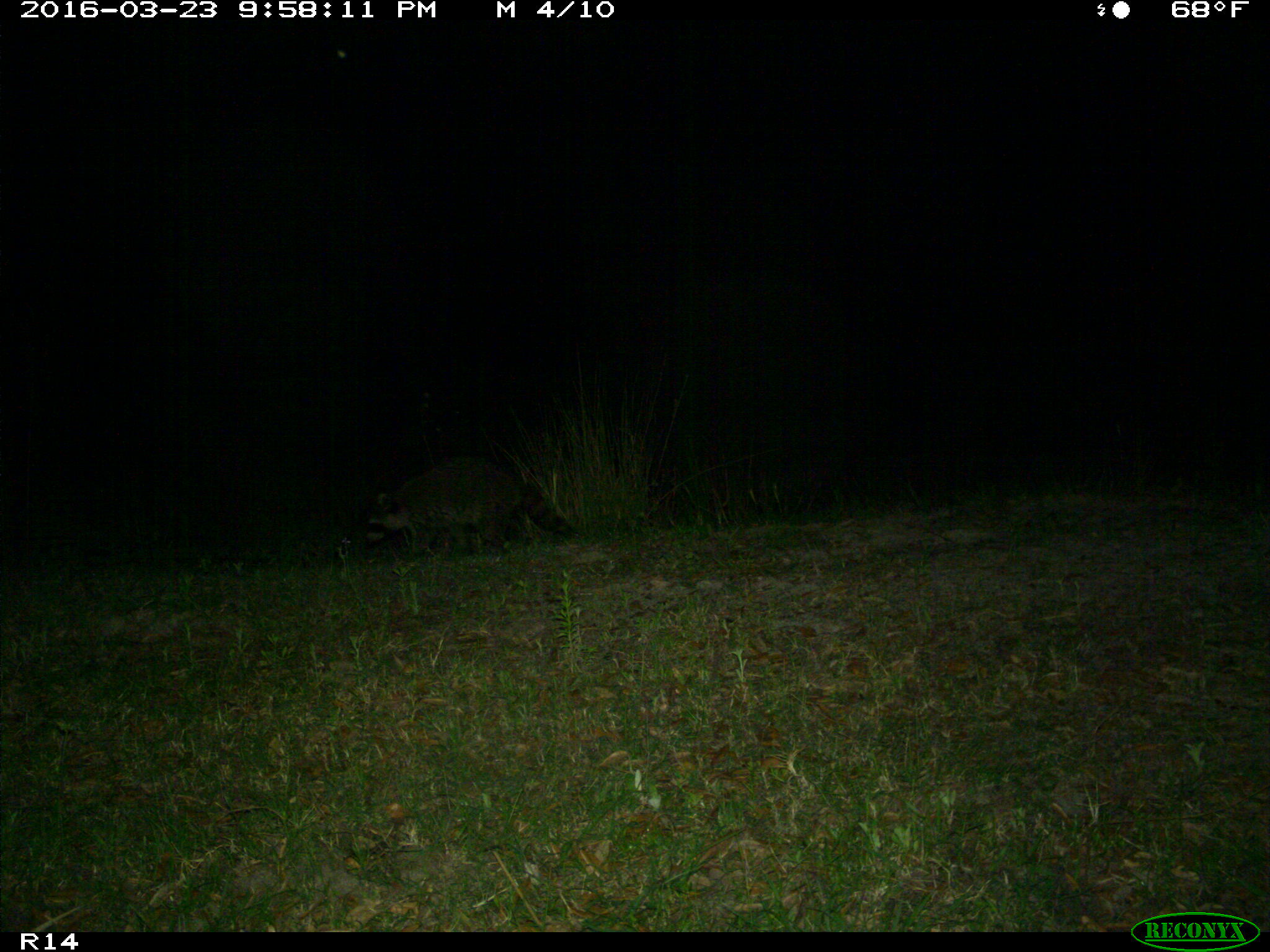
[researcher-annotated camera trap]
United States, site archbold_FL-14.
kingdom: Animalia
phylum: Chordata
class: Mammalia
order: Carnivora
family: Procyonidae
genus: Procyon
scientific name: Procyon lotor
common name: common raccoon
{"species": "Procyon lotor (common raccoon)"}